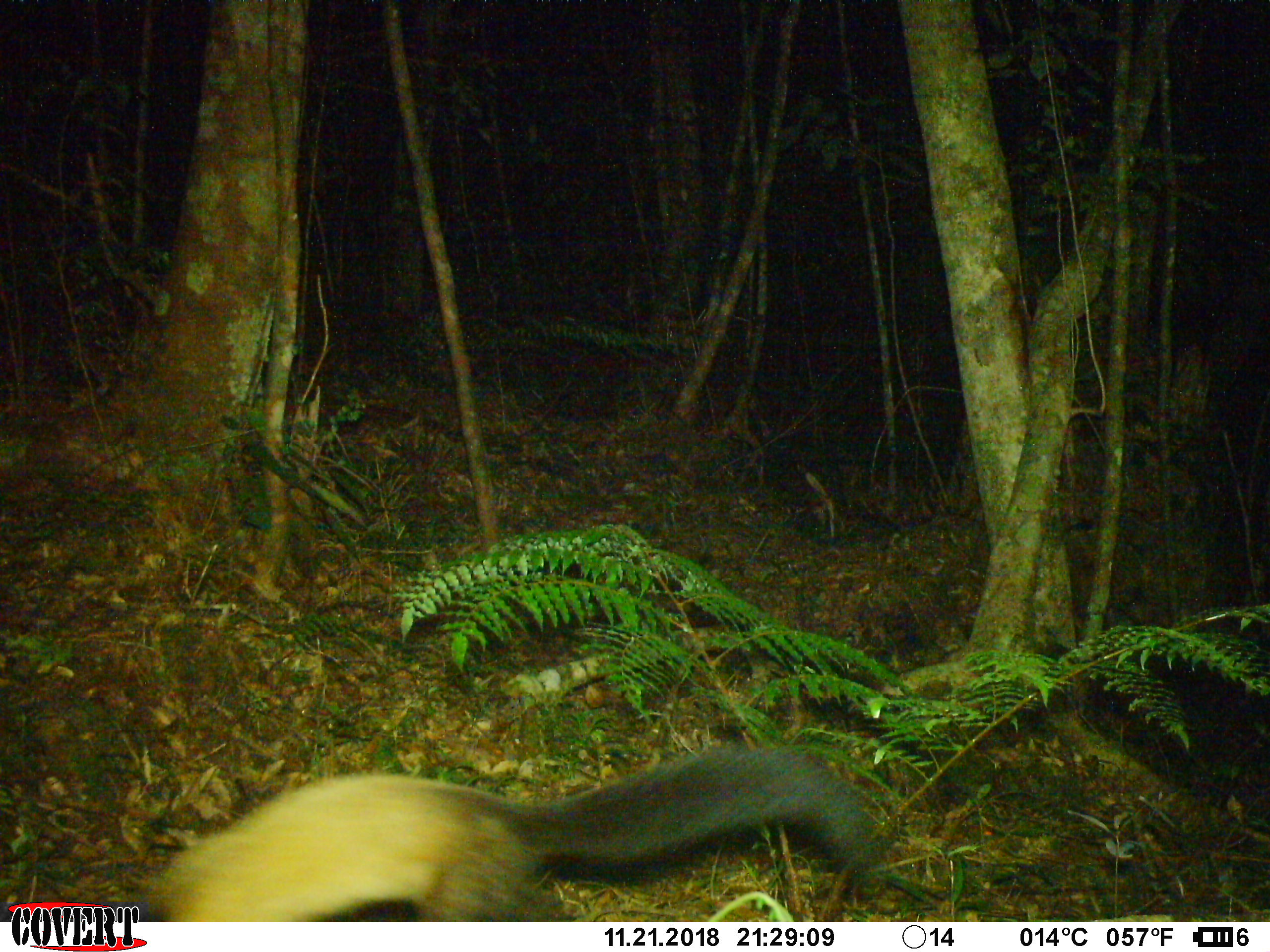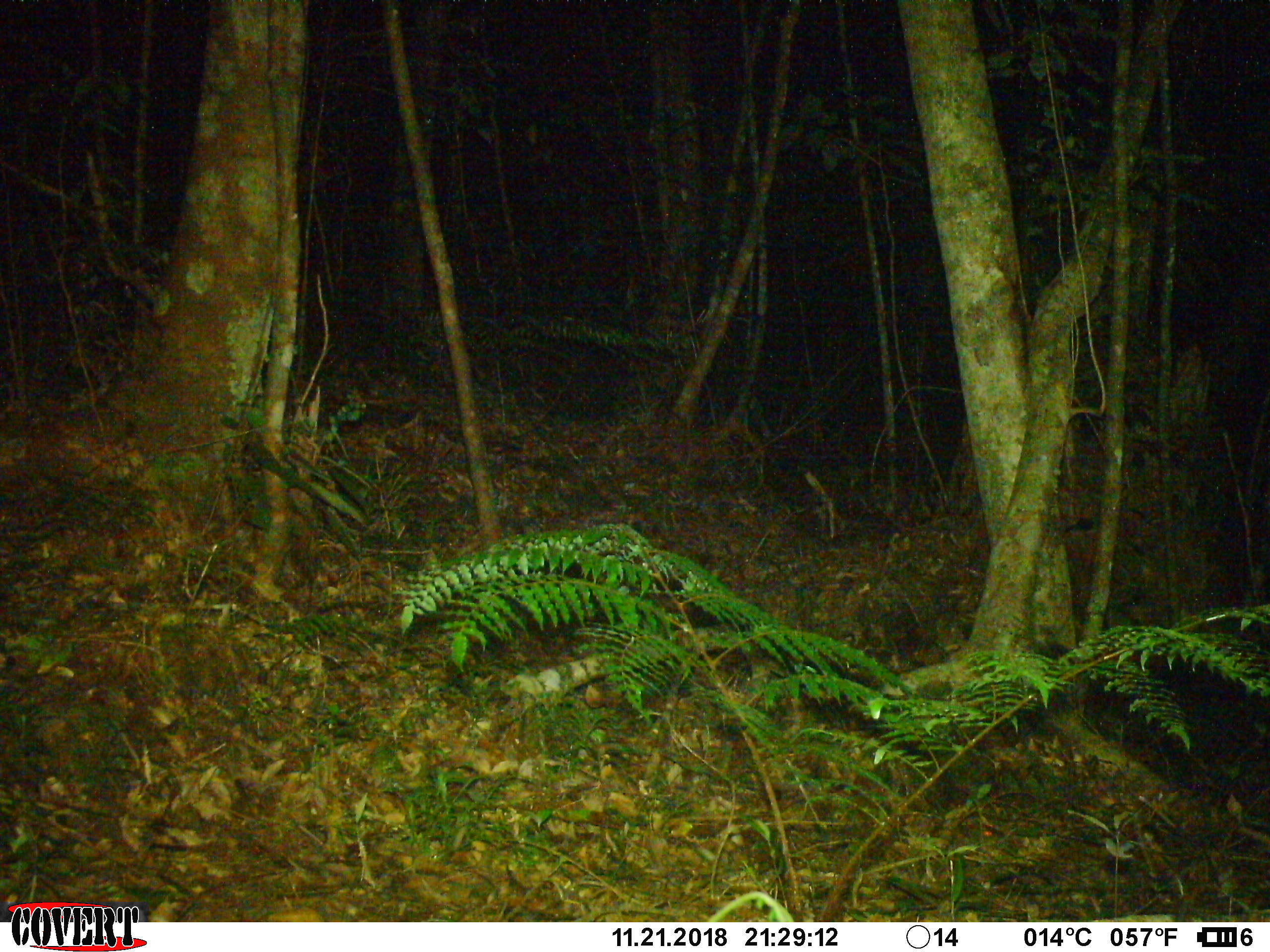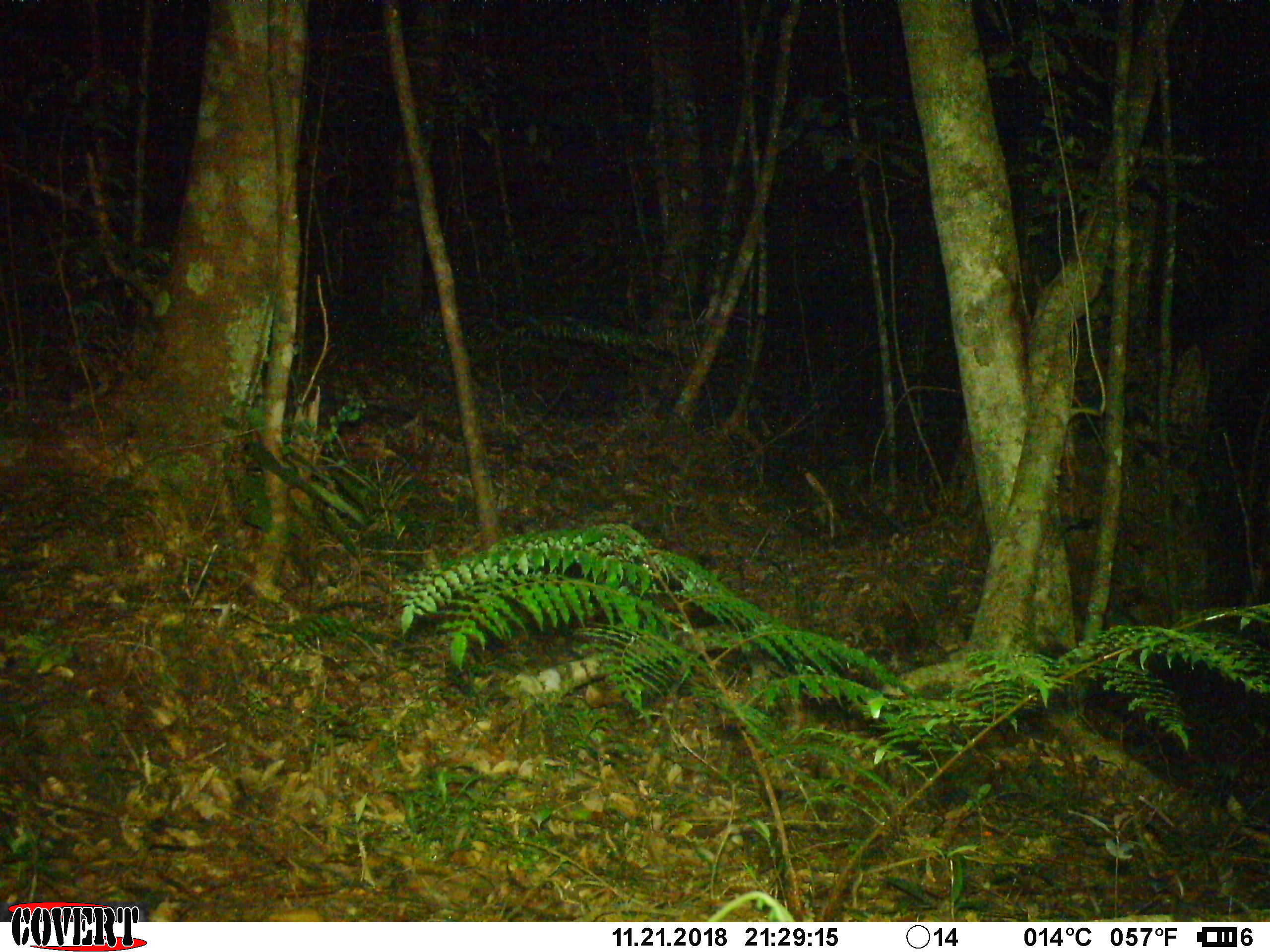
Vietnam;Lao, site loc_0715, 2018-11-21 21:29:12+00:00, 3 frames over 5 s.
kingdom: Animalia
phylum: Chordata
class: Mammalia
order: Carnivora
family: Mustelidae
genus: Martes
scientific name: Martes flavigula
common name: yellow-throated marten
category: yellow throated marten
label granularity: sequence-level